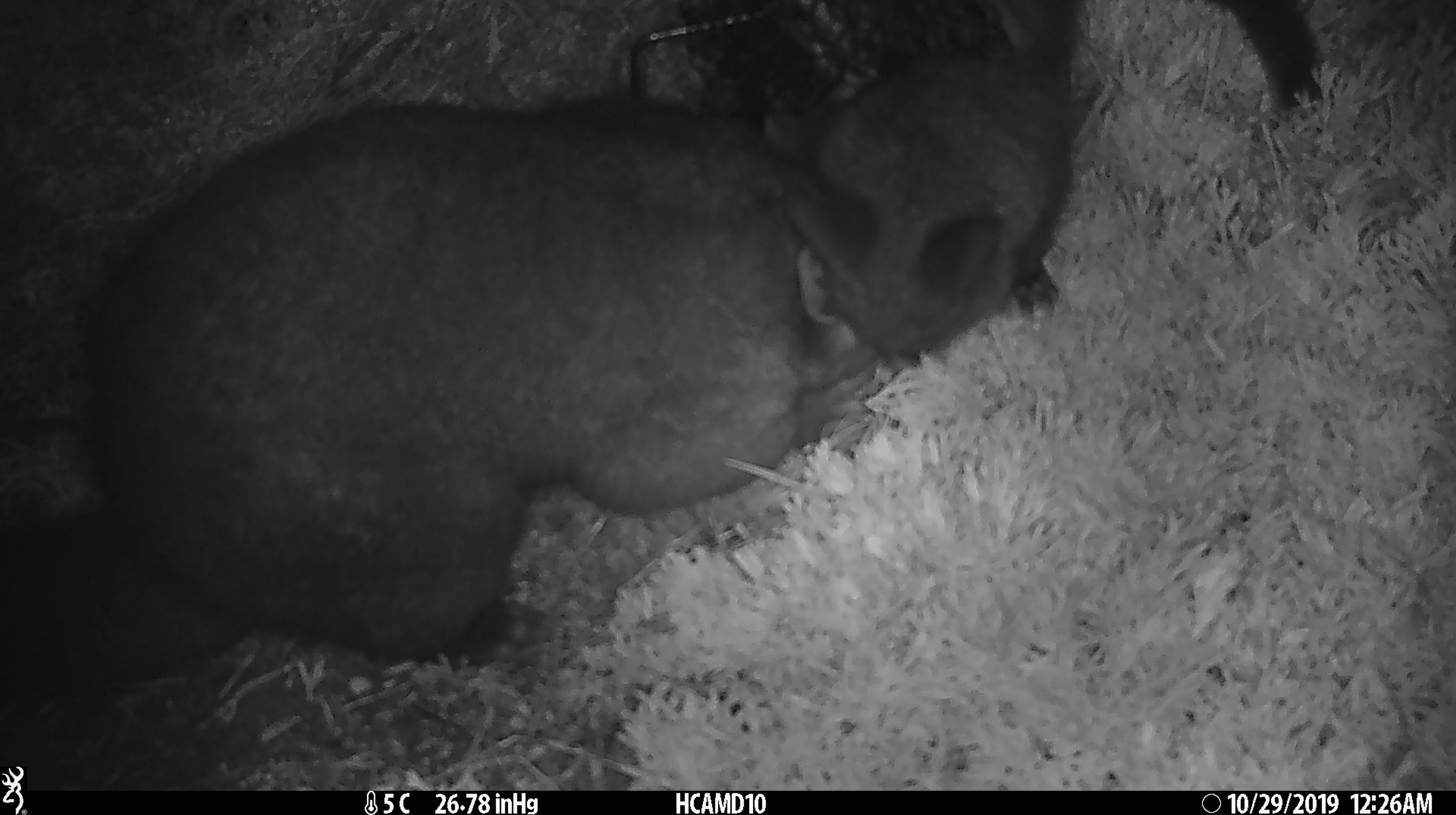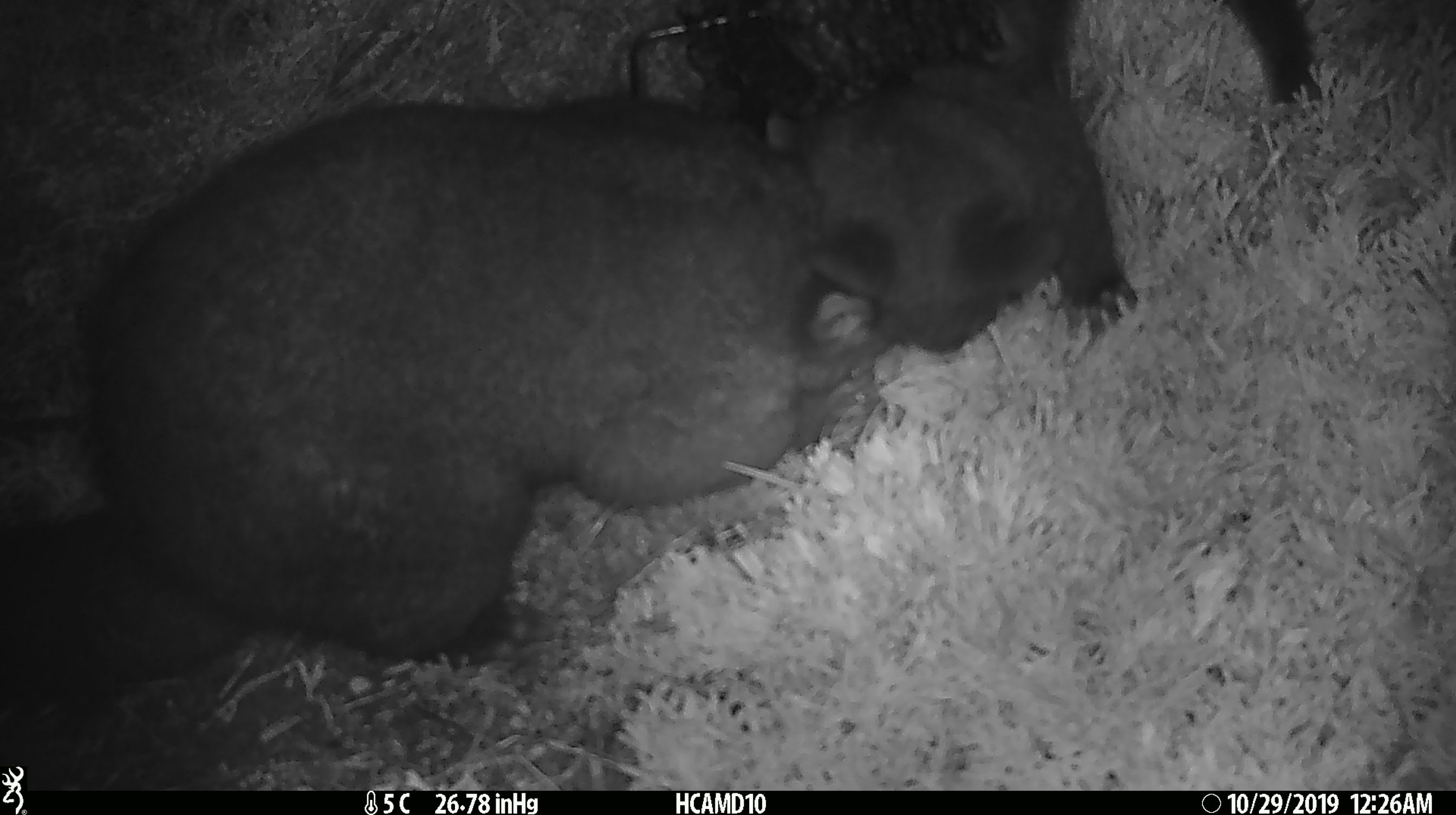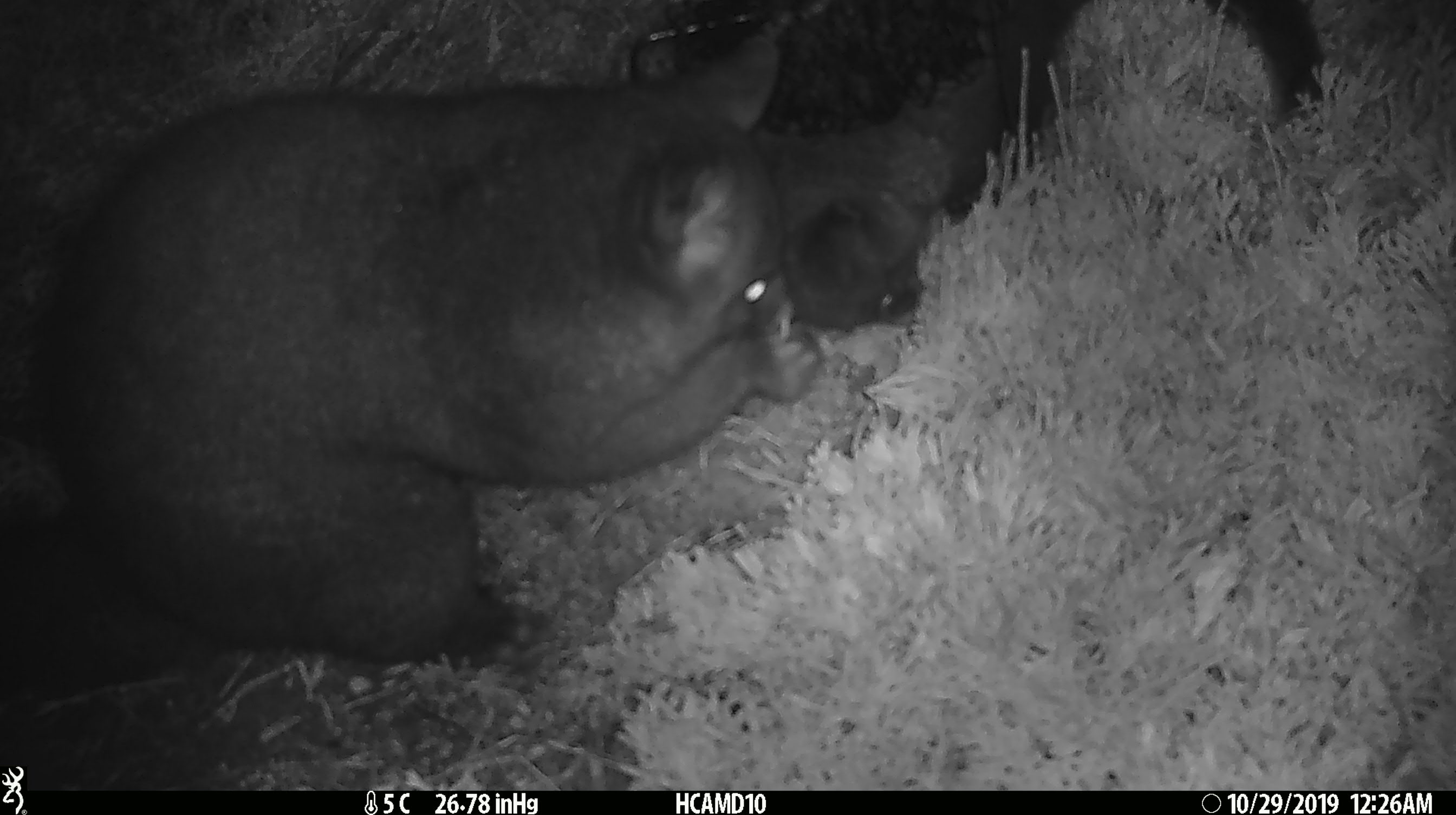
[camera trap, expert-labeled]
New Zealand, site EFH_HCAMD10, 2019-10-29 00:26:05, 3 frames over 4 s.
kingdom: Animalia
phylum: Chordata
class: Mammalia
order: Diprotodontia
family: Phalangeridae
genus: Trichosurus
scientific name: Trichosurus vulpecula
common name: common brushtail possum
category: possum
Possum (common brushtail possum) (Trichosurus vulpecula).